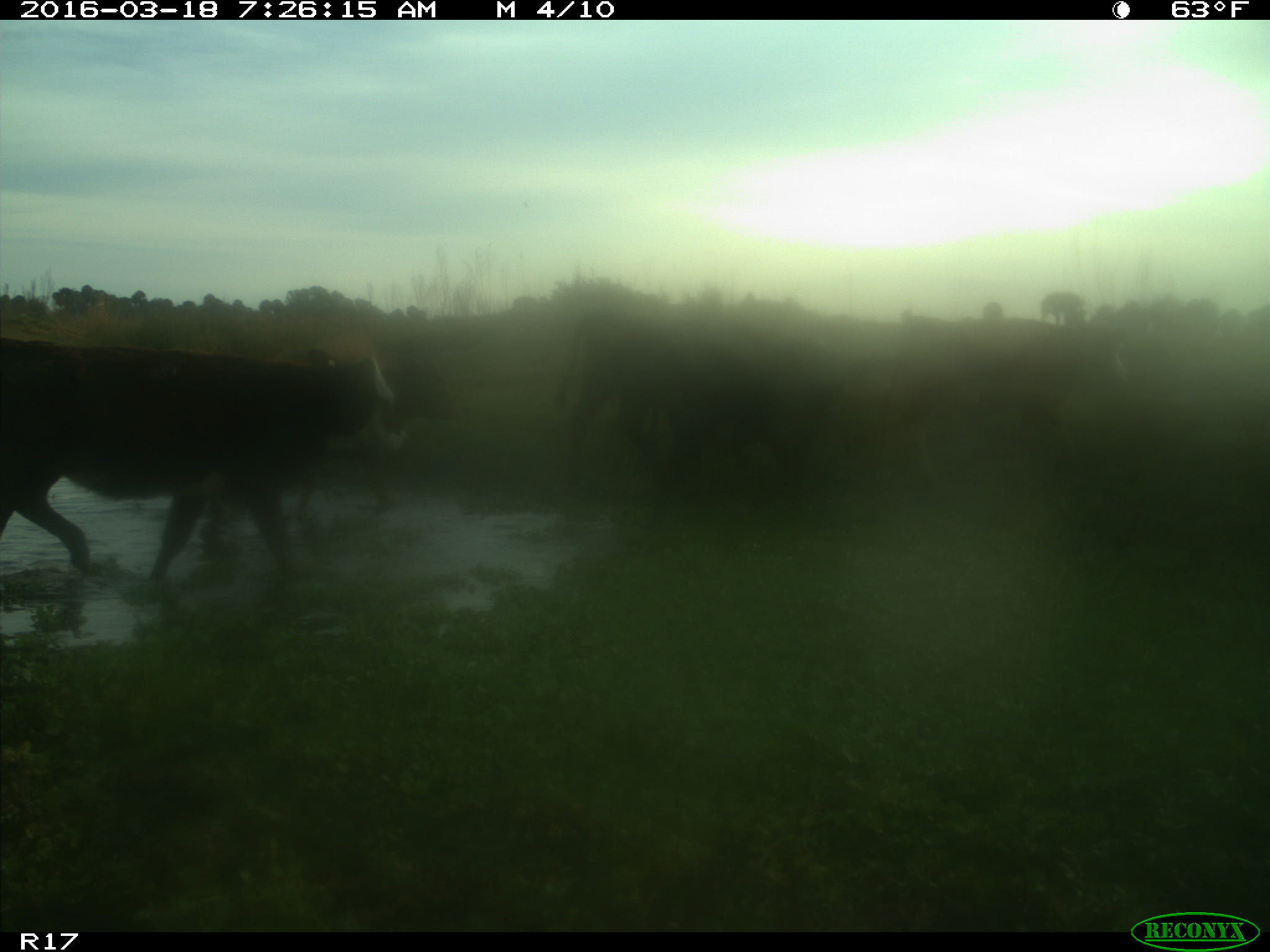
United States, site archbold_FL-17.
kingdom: Animalia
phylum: Chordata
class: Mammalia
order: Artiodactyla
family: Bovidae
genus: Bos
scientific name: Bos taurus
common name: domestic cow